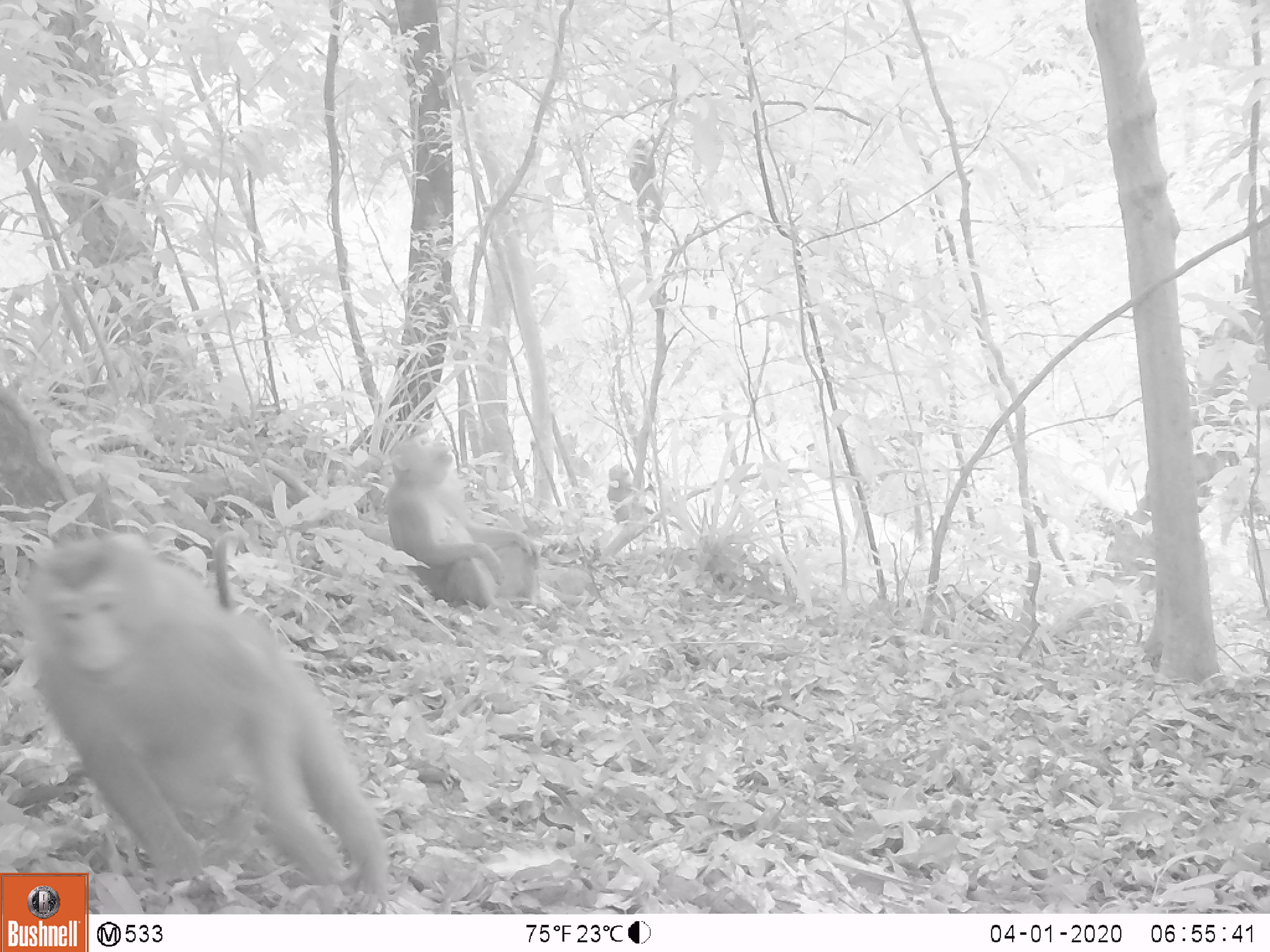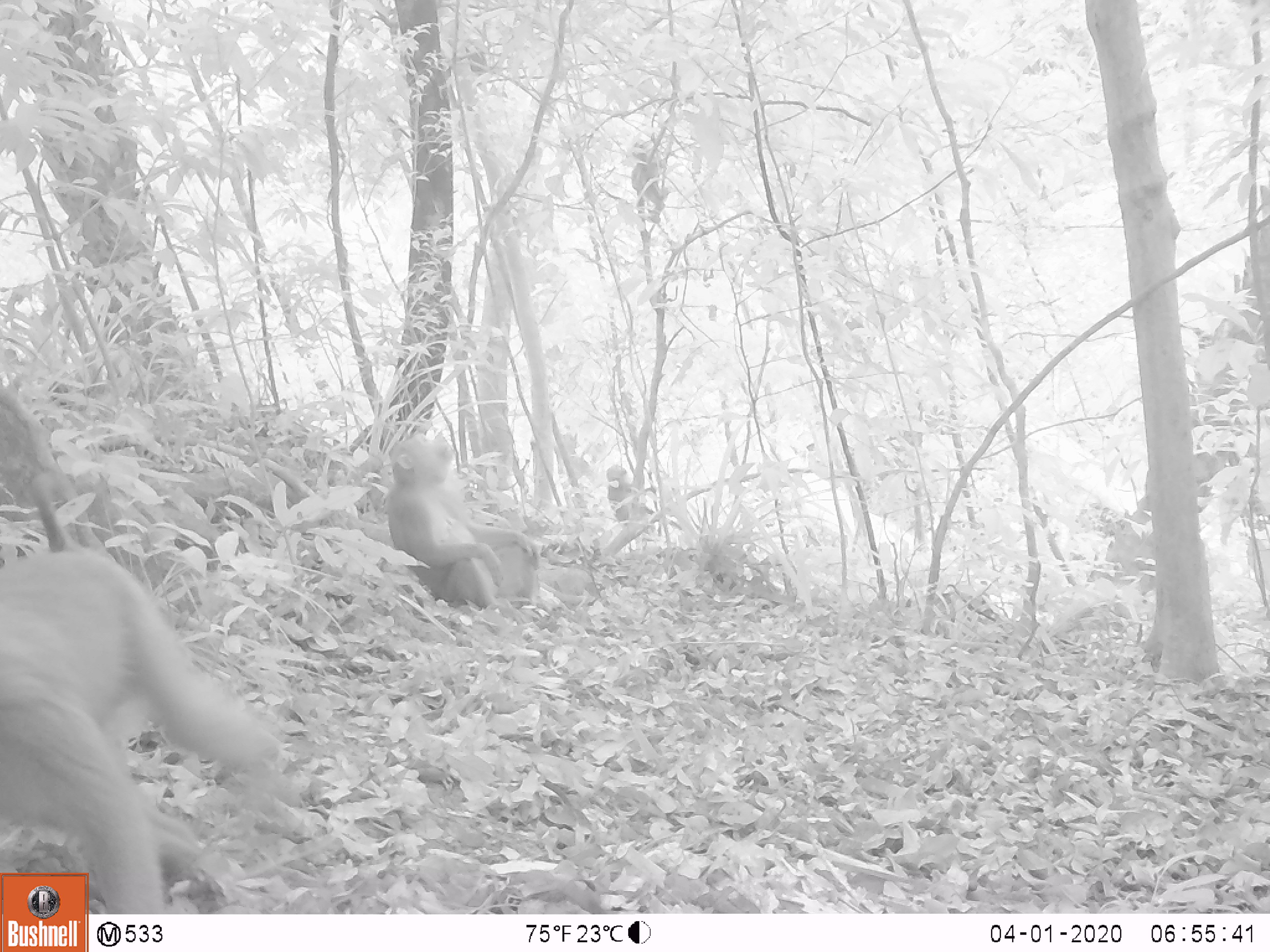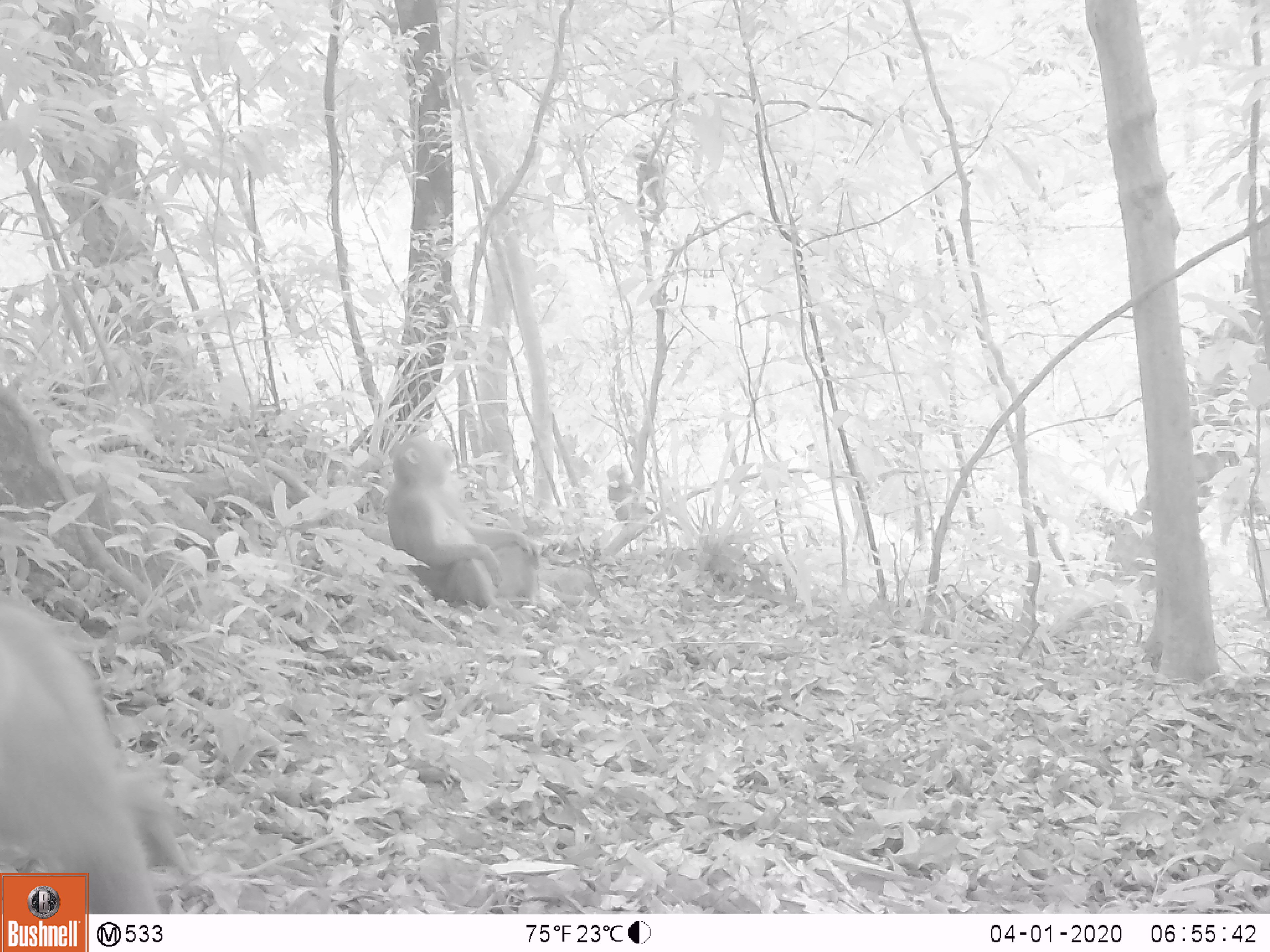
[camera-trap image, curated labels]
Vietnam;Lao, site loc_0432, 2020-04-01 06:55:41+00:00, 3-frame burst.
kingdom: Animalia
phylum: Chordata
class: Mammalia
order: Primates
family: Cercopithecidae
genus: Macaca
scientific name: Macaca nemestrina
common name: pig-tailed macaque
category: pig tailed macaque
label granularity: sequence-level